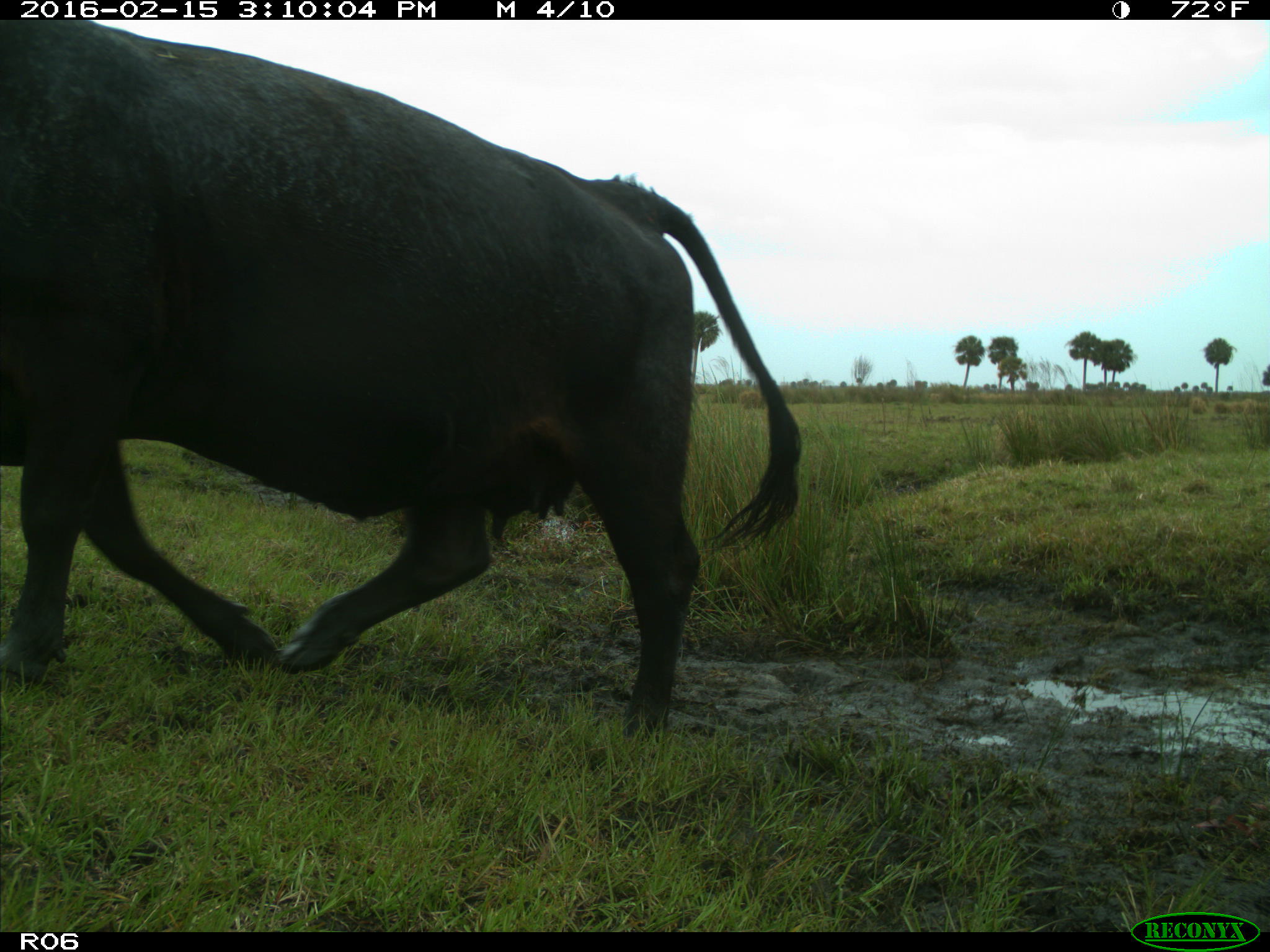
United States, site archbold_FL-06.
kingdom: Animalia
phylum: Chordata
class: Mammalia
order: Artiodactyla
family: Bovidae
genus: Bos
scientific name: Bos taurus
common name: domestic cow